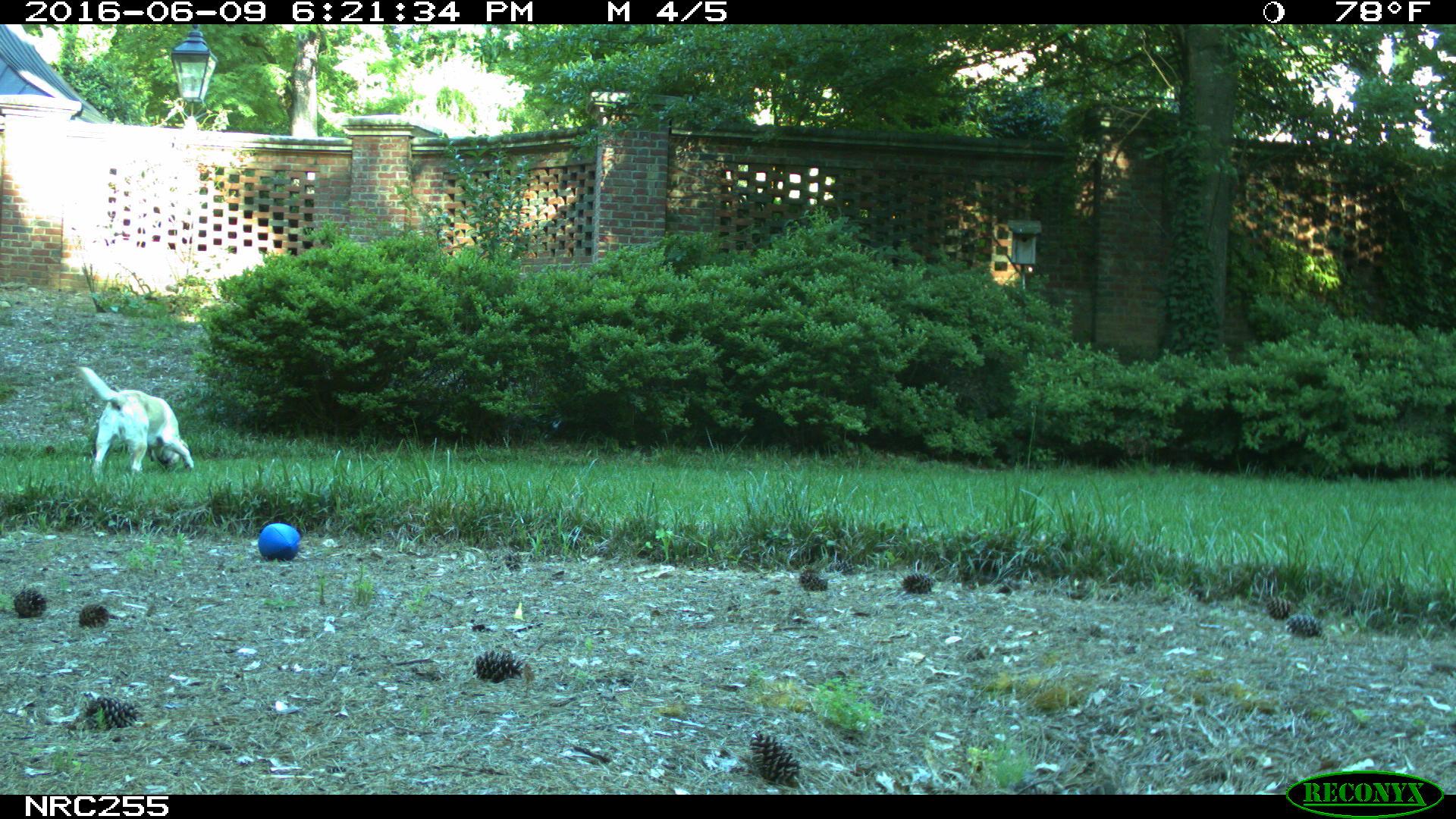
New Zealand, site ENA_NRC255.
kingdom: Animalia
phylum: Chordata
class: Mammalia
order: Carnivora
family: Canidae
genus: Canis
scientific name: Canis familiaris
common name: domestic dog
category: dog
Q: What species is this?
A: Dog (domestic dog) (Canis familiaris).